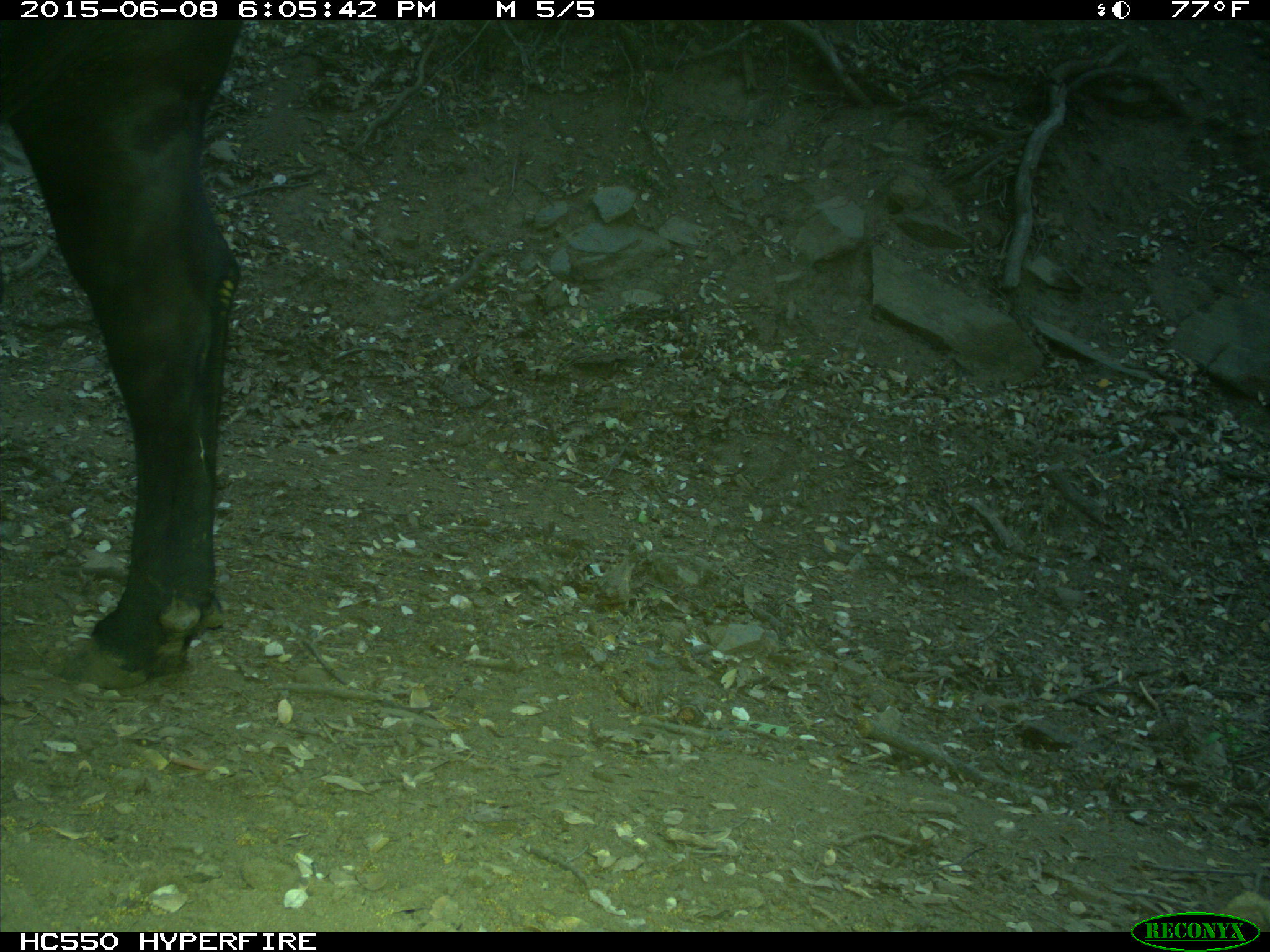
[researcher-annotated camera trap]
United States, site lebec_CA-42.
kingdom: Animalia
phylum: Chordata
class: Mammalia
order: Artiodactyla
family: Bovidae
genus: Bos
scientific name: Bos taurus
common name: domestic cow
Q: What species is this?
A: Bos taurus (domestic cow).